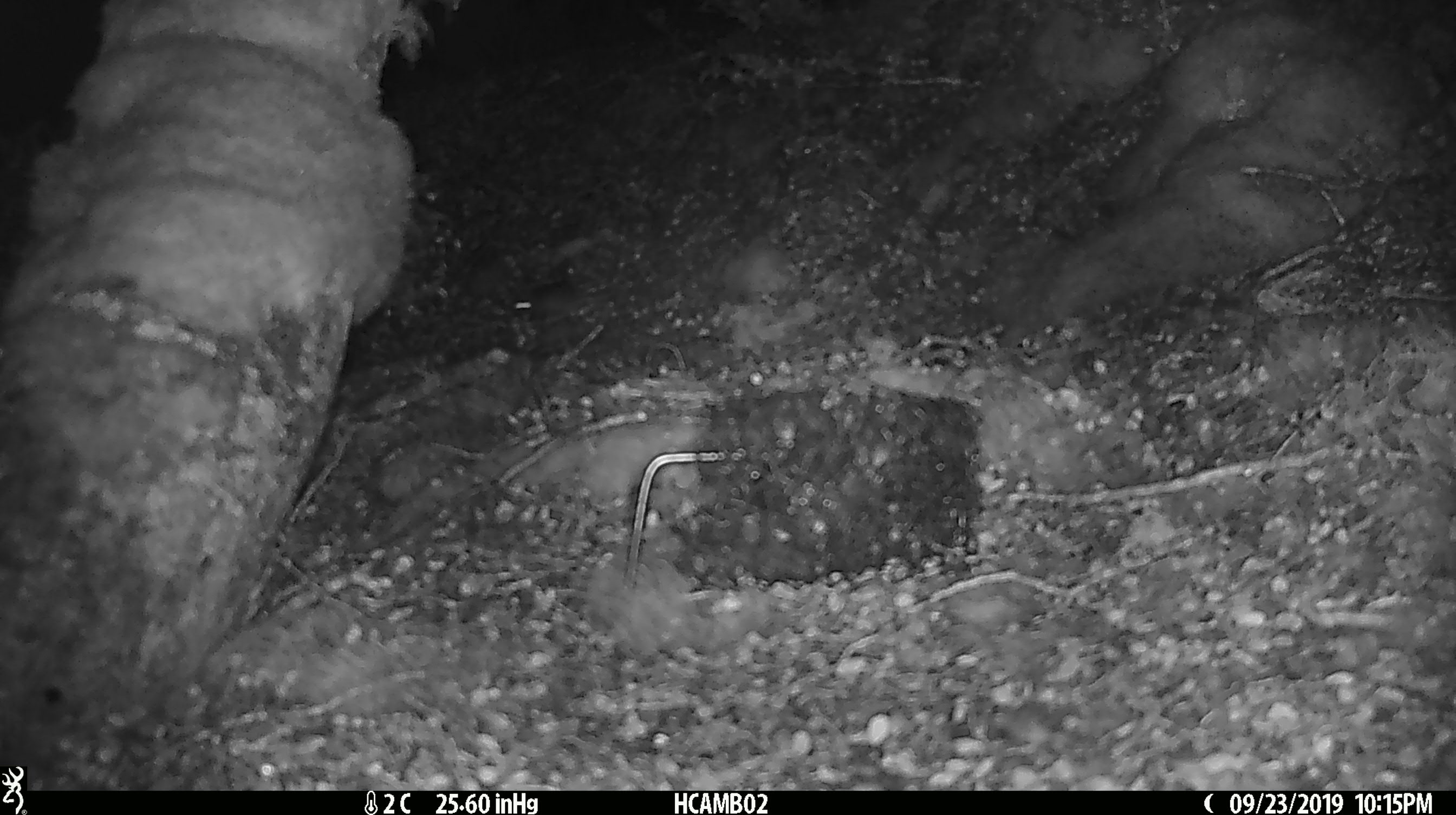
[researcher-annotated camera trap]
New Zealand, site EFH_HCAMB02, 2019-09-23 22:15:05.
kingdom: Animalia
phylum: Chordata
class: Mammalia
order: Rodentia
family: Muridae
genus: Mus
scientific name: Mus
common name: mouse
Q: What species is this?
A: Mouse (Mus).